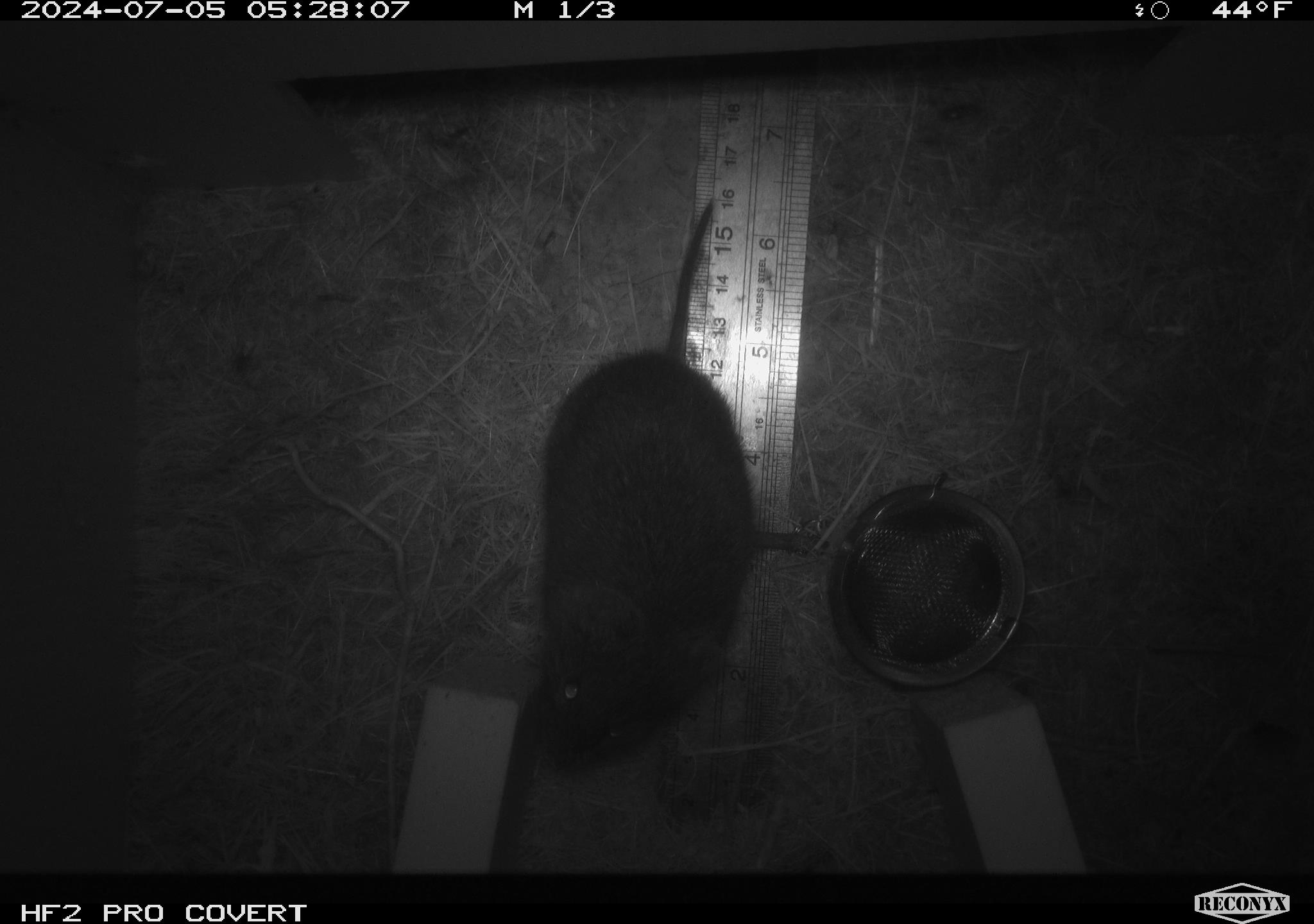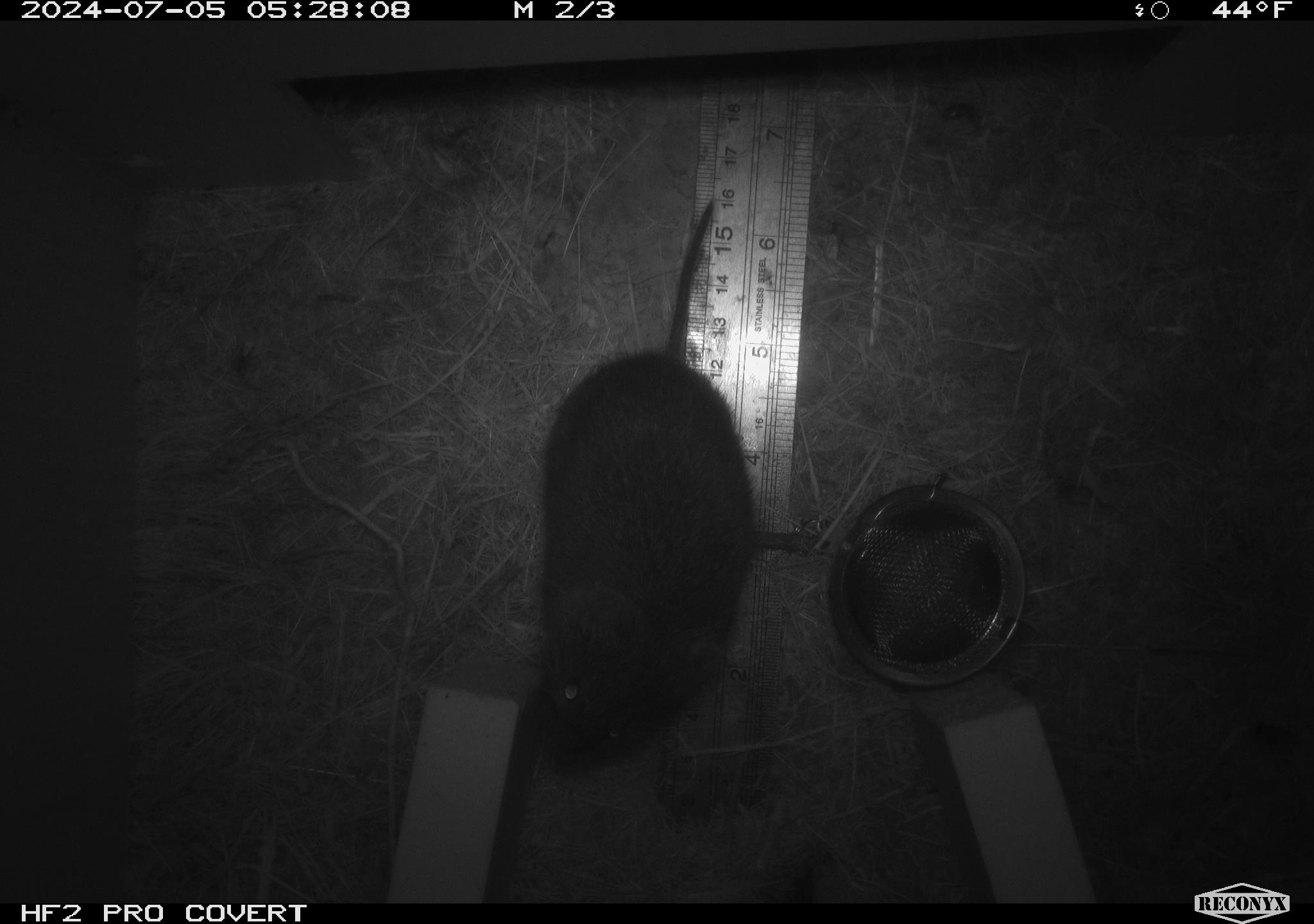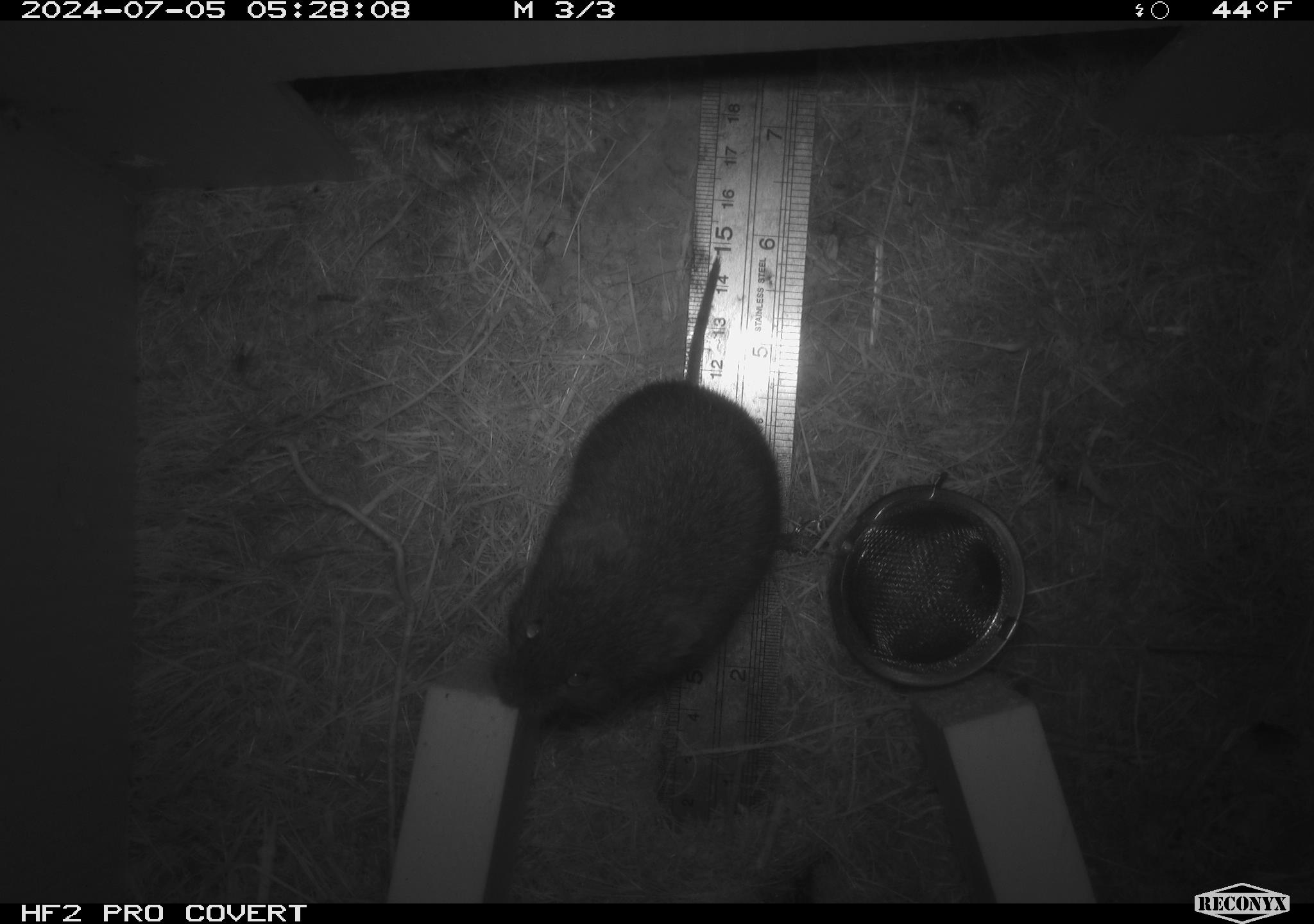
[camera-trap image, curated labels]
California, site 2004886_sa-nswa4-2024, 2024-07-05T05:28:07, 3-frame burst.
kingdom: Animalia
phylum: Chordata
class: Mammalia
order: Rodentia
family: Cricetidae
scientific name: Arvicolinae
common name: voles, lemmings, and muskrats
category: arvicolinae subfamily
Arvicolinae subfamily (voles, lemmings, and muskrats) (Arvicolinae).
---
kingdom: Animalia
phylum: Arthropoda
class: Malacostraca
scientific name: Malacostraca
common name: amphipods, crabs, isopods, krill, lobsters and shrimps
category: malacostracan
Malacostracan (amphipods, crabs, isopods, krill, lobsters and shrimps) (Malacostraca).